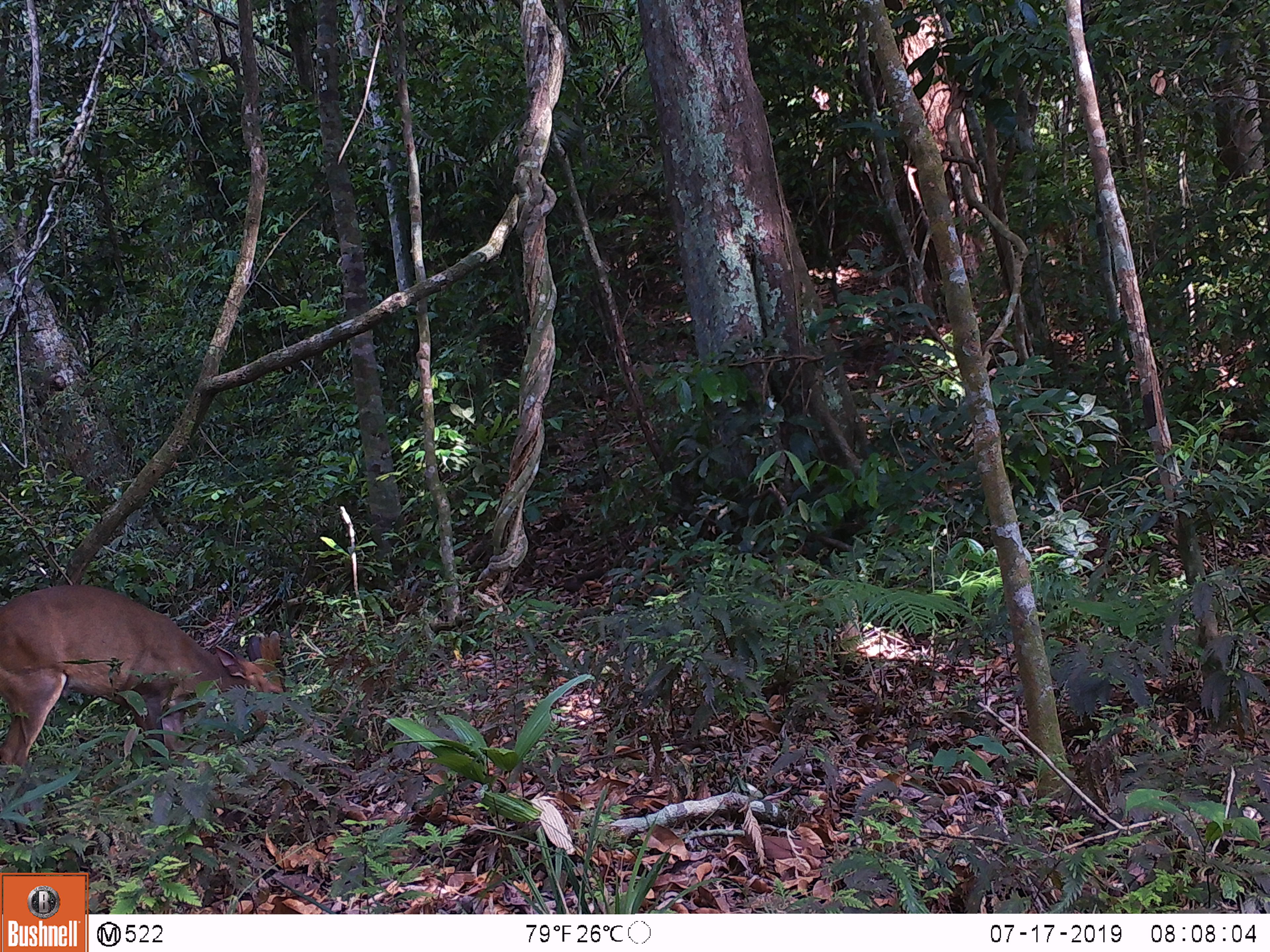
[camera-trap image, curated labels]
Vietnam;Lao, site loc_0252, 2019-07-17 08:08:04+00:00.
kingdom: Animalia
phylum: Chordata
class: Mammalia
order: Artiodactyla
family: Cervidae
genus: Muntiacus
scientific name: Muntiacus vuquangensis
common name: large-antlered muntjac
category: large antlered muntjac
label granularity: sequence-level